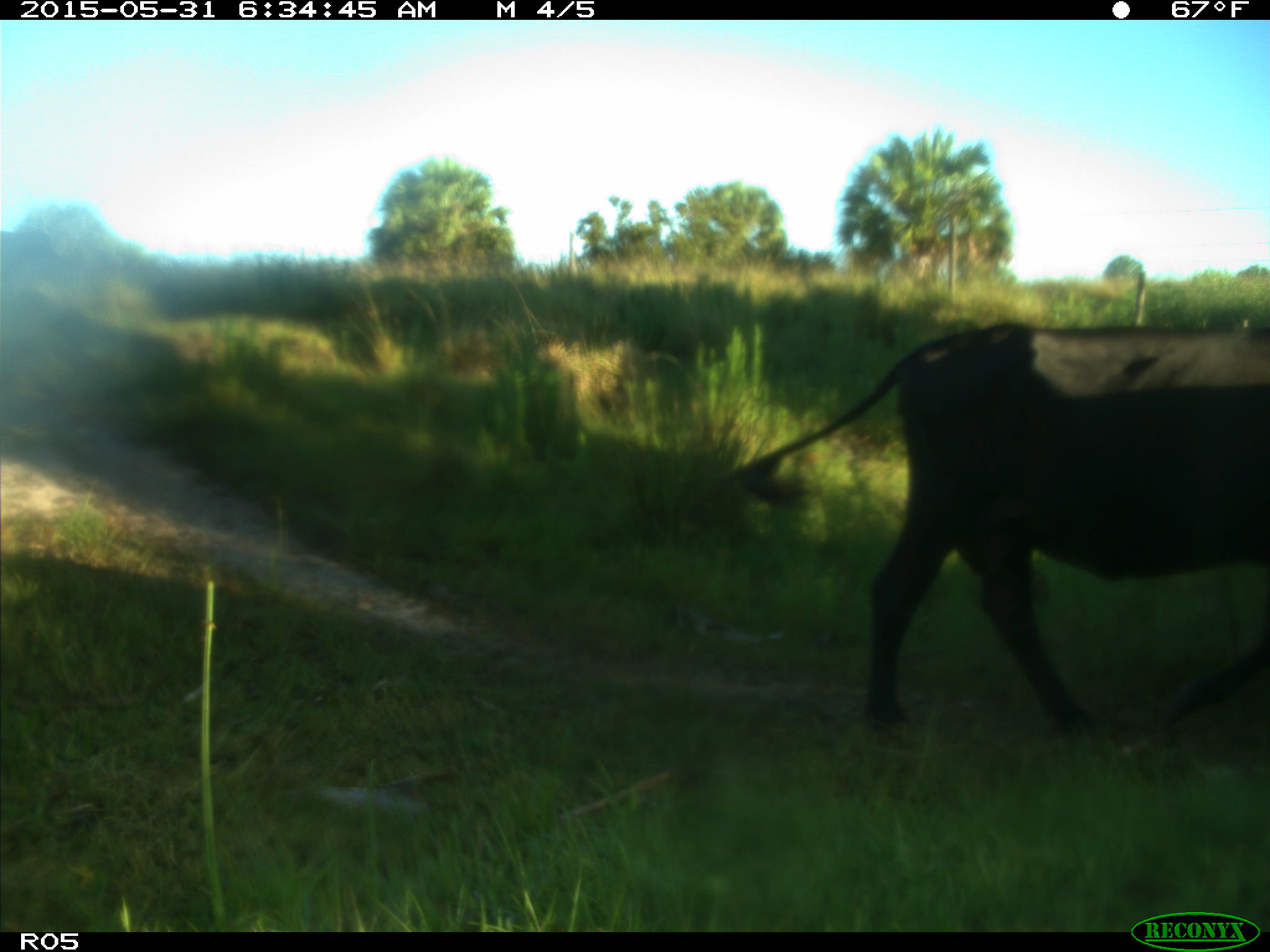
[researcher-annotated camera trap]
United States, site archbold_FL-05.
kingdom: Animalia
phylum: Chordata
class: Mammalia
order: Artiodactyla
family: Bovidae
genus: Bos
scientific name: Bos taurus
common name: domestic cow